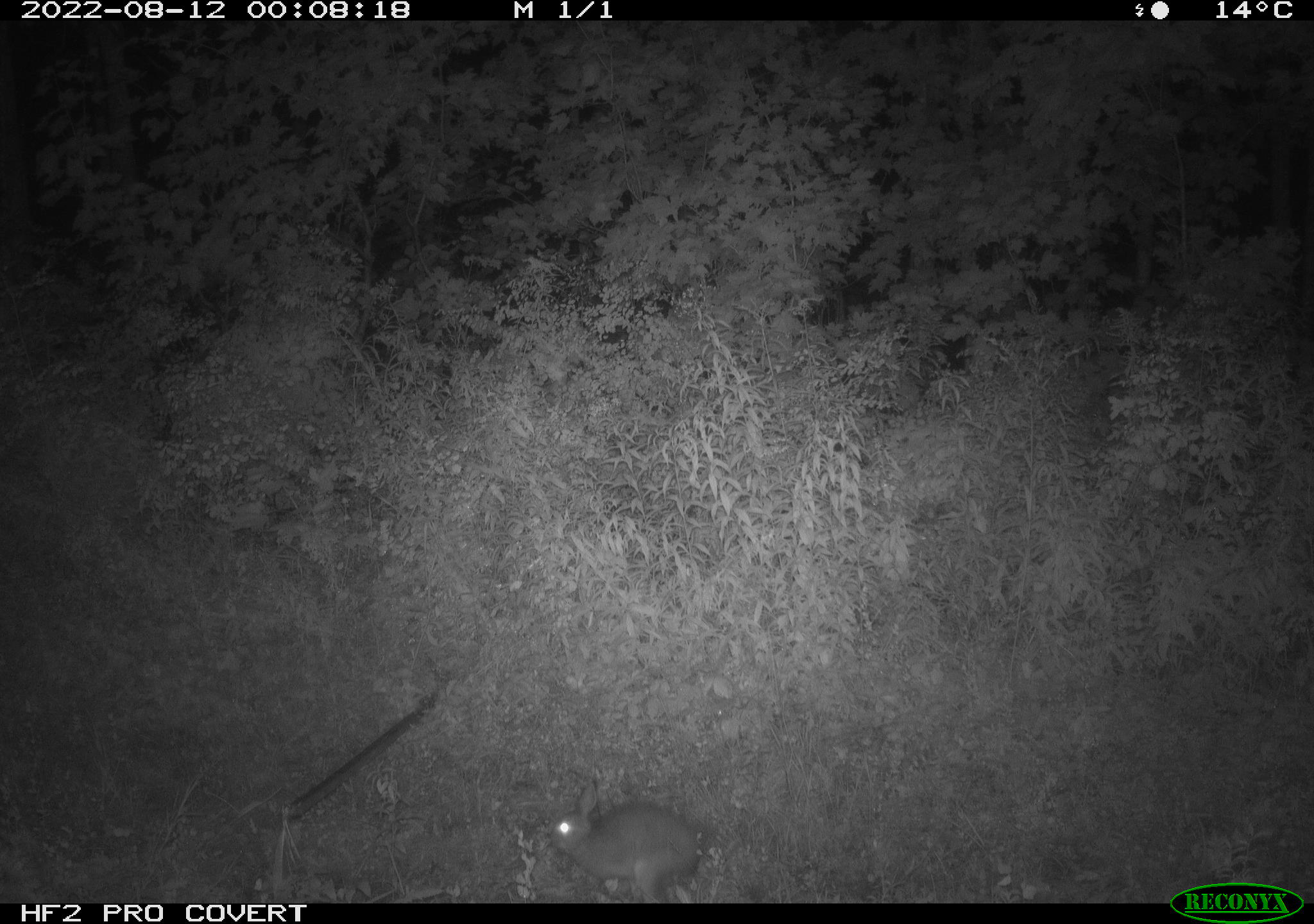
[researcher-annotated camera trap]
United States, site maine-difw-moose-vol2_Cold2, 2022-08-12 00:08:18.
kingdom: Animalia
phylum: Chordata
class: Mammalia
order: Lagomorpha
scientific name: Lagomorpha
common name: rabbit or hare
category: rabbit or hare sp.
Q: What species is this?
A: Rabbit or hare sp. (rabbit or hare) (Lagomorpha).